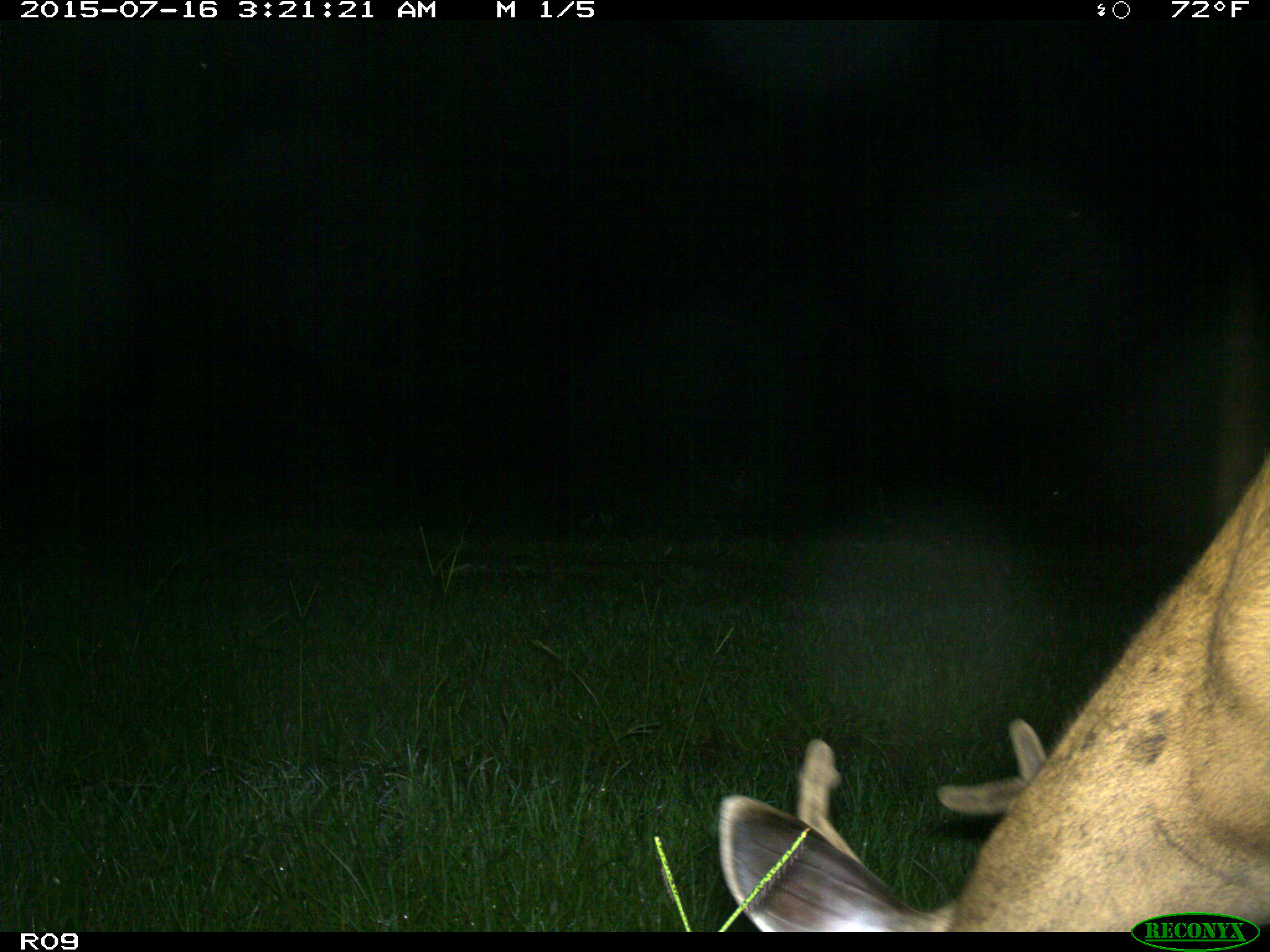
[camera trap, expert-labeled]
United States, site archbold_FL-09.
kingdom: Animalia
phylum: Chordata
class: Mammalia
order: Artiodactyla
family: Cervidae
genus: Odocoileus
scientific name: Odocoileus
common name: deer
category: unidentified deer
Unidentified deer (deer) (Odocoileus).